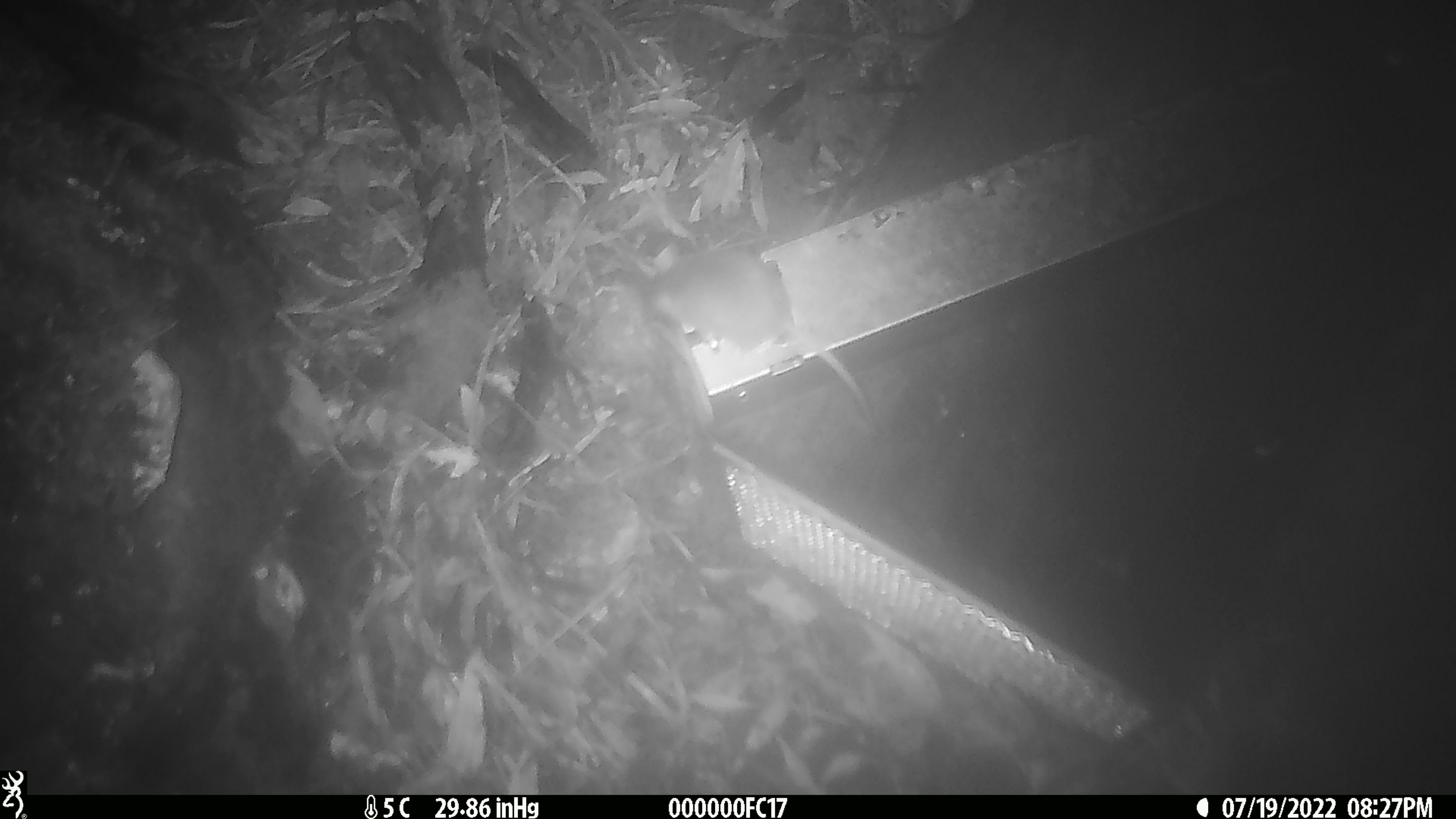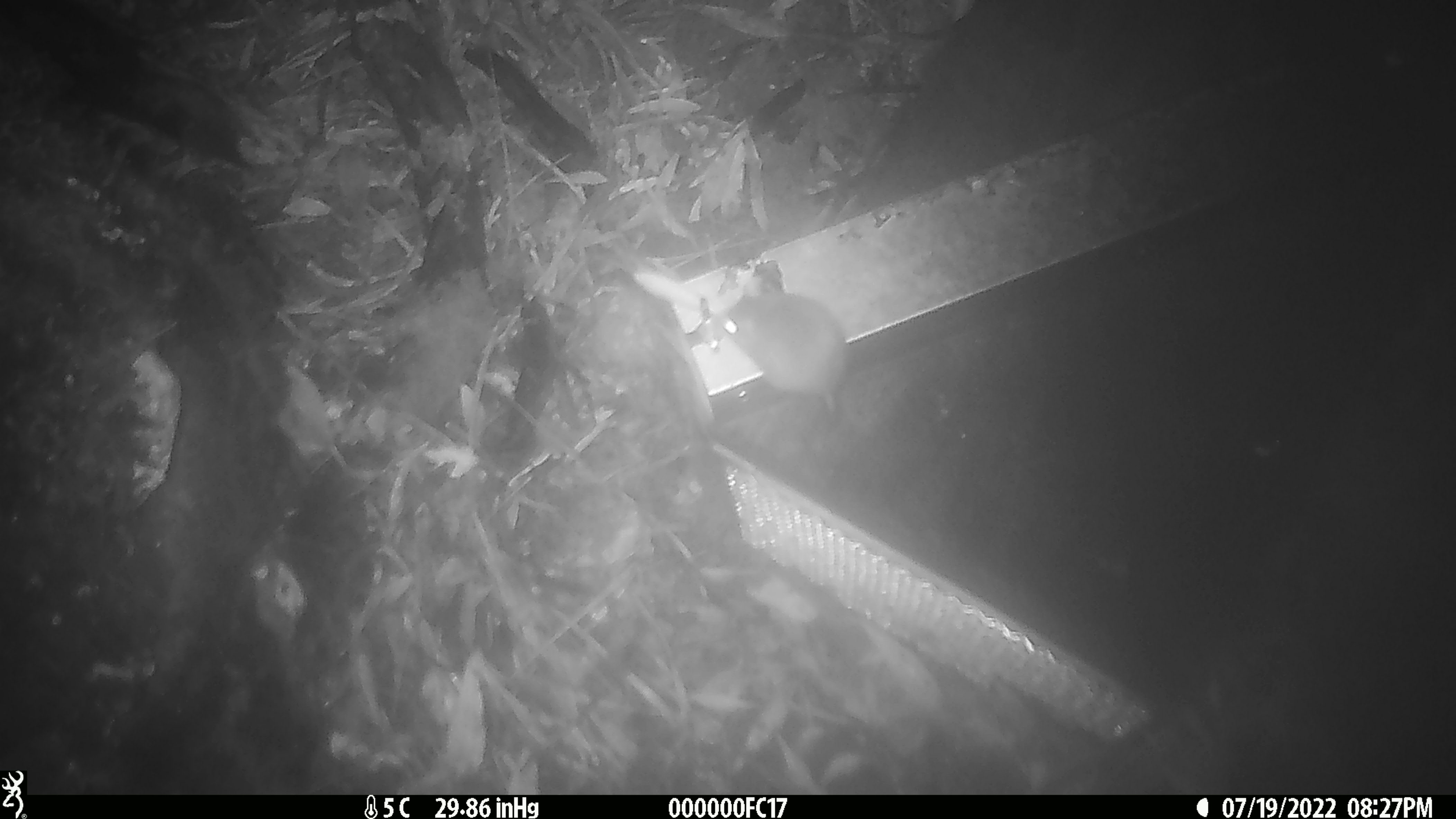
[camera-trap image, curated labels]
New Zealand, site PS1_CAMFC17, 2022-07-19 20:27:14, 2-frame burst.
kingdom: Animalia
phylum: Chordata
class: Mammalia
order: Rodentia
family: Muridae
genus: Mus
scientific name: Mus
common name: mouse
Mouse (Mus).